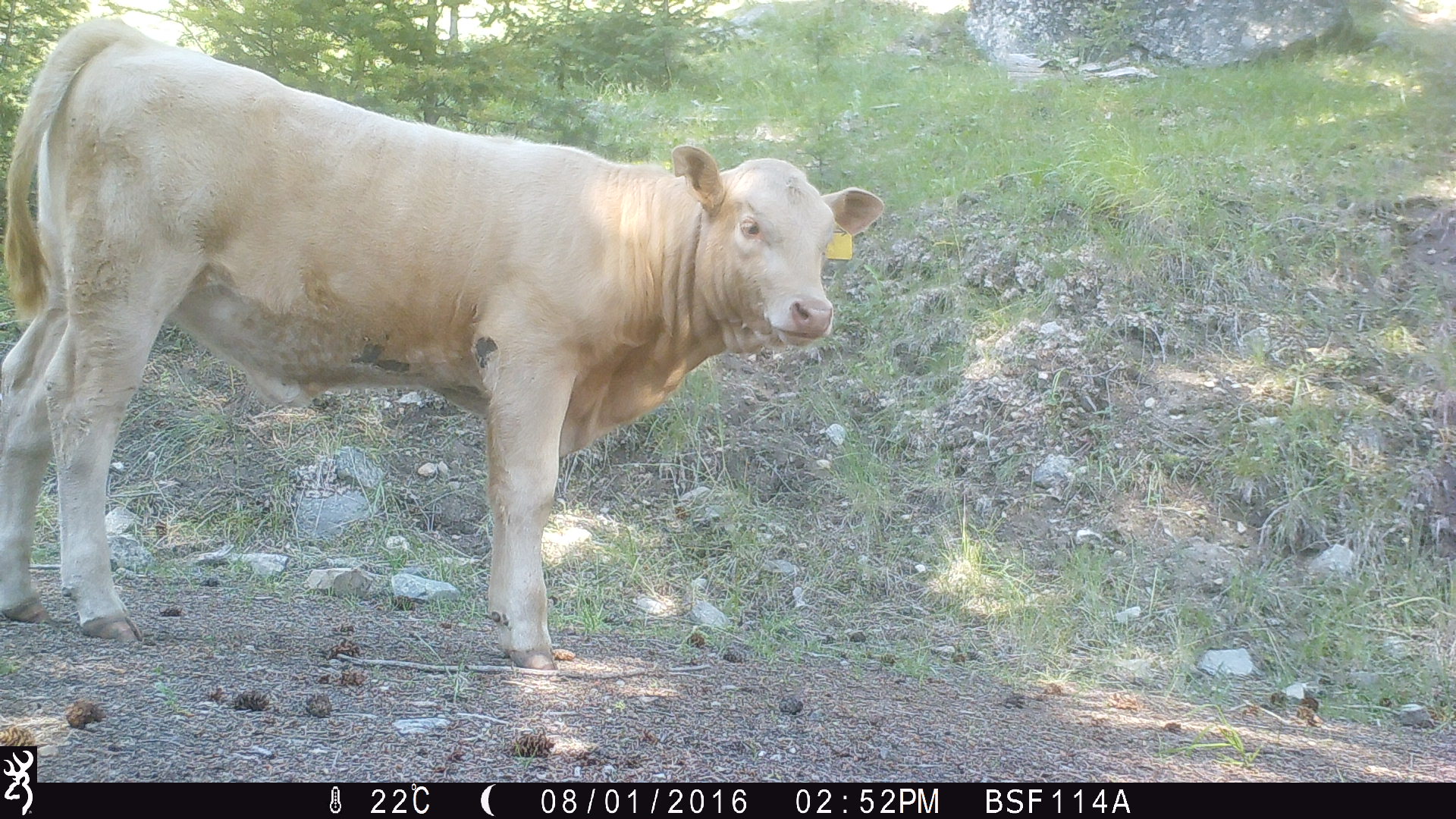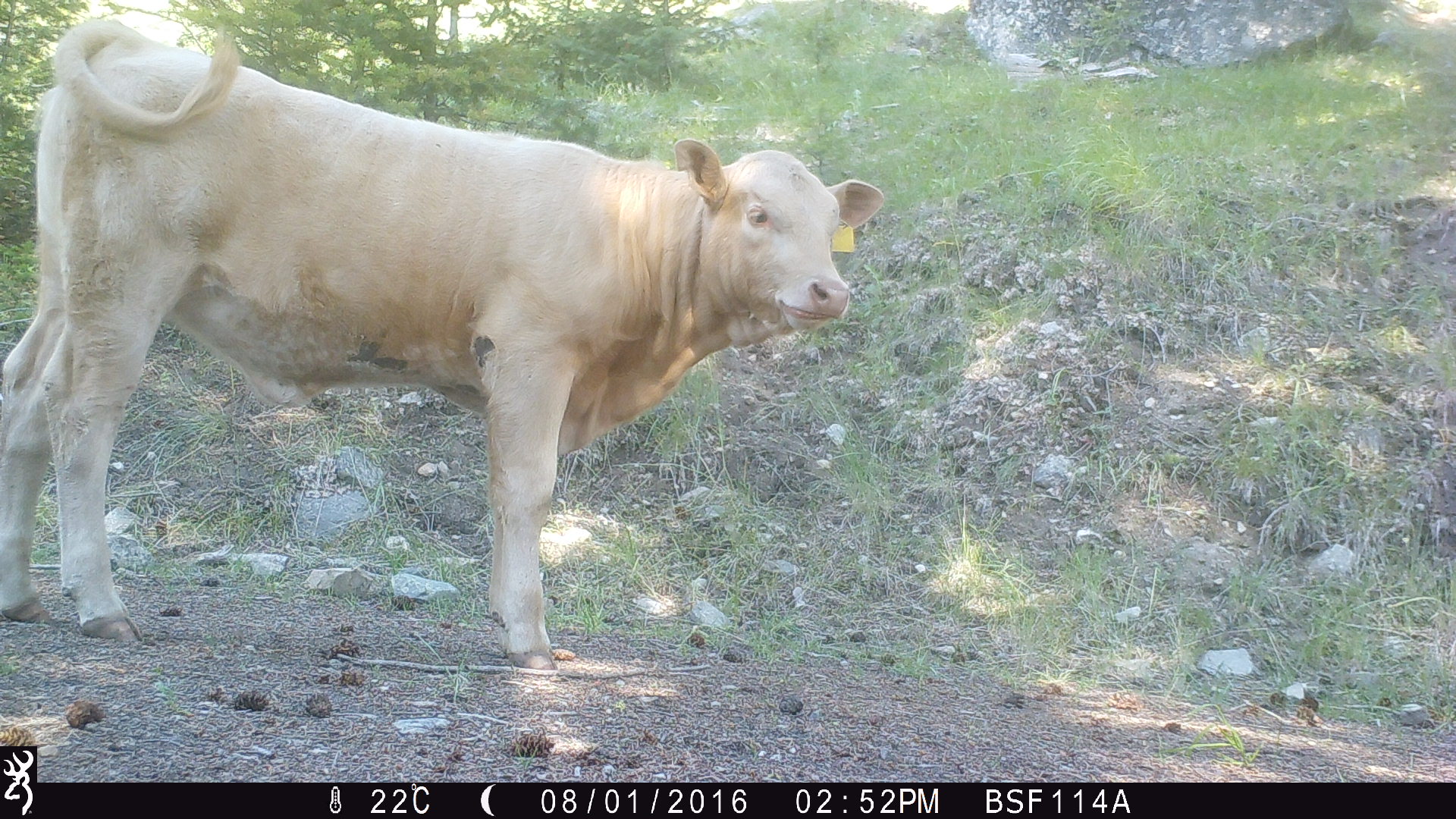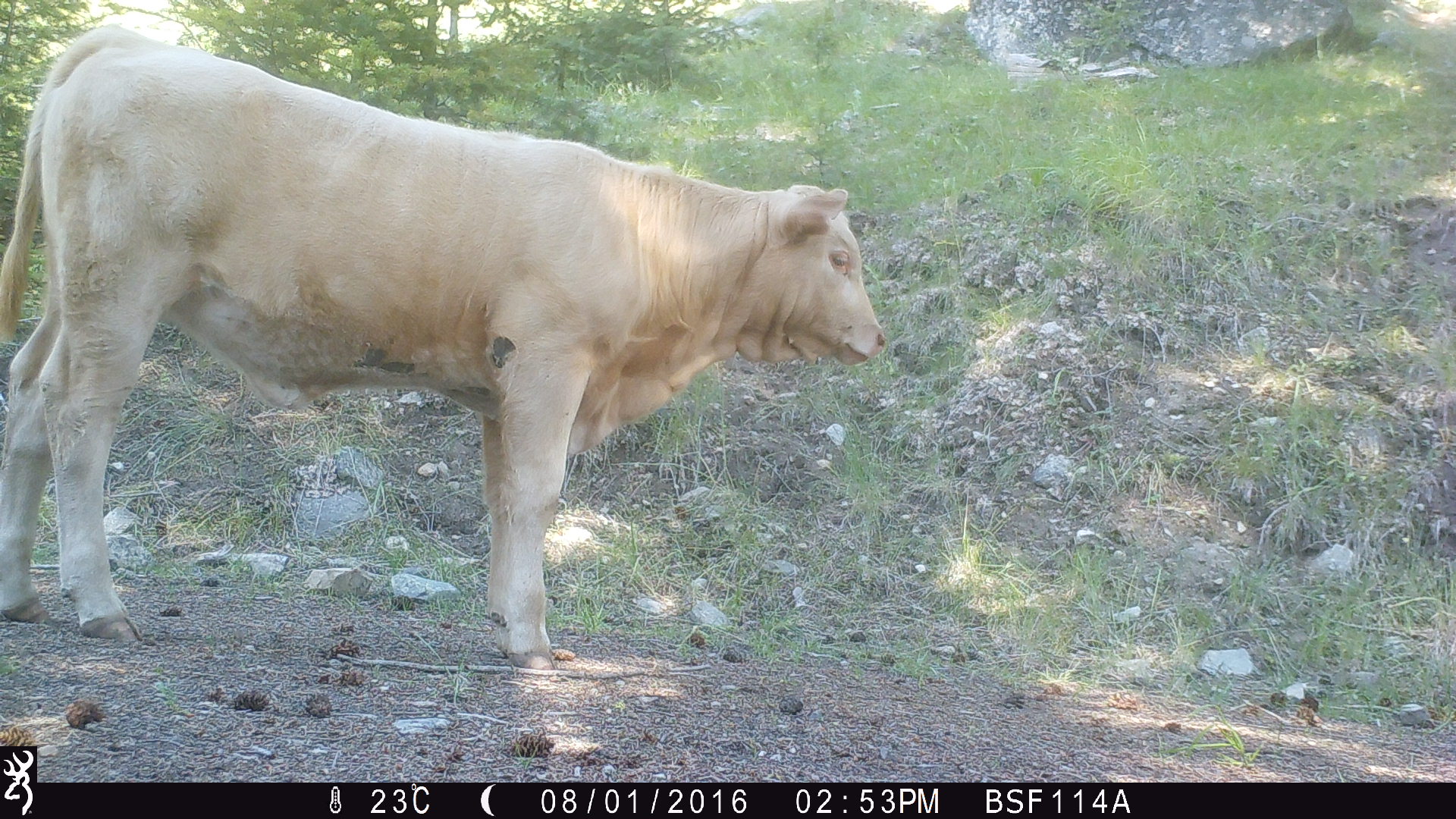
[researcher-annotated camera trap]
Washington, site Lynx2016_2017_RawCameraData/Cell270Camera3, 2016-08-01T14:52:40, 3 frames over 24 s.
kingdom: Animalia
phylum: Chordata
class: Mammalia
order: Artiodactyla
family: Bovidae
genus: Bos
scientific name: Bos taurus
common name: domestic cattle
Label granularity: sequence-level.